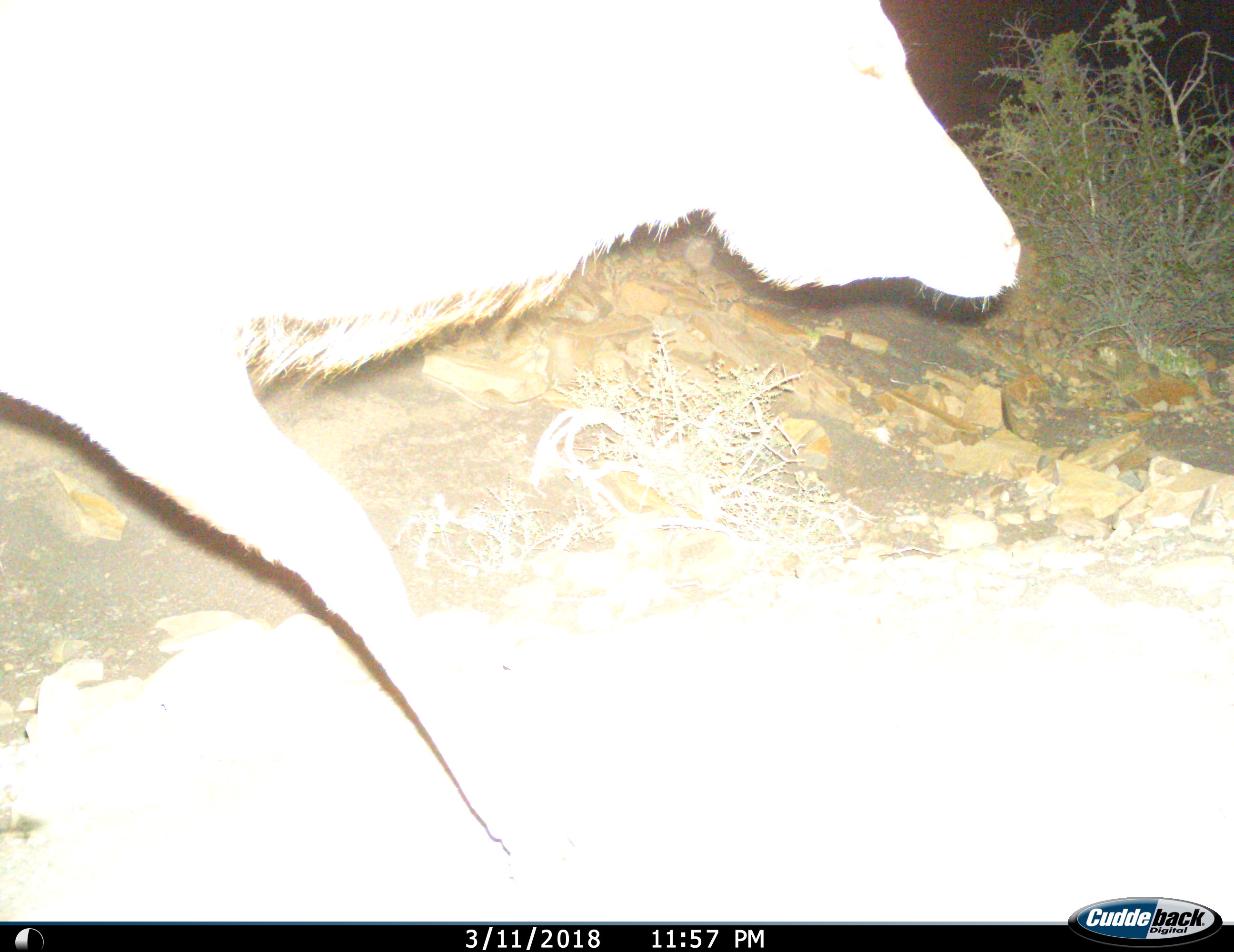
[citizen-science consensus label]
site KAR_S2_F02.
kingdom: Animalia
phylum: Chordata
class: Mammalia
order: Artiodactyla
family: Bovidae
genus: Tragelaphus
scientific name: Tragelaphus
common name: kudu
Kudu (Tragelaphus), count 1. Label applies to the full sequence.